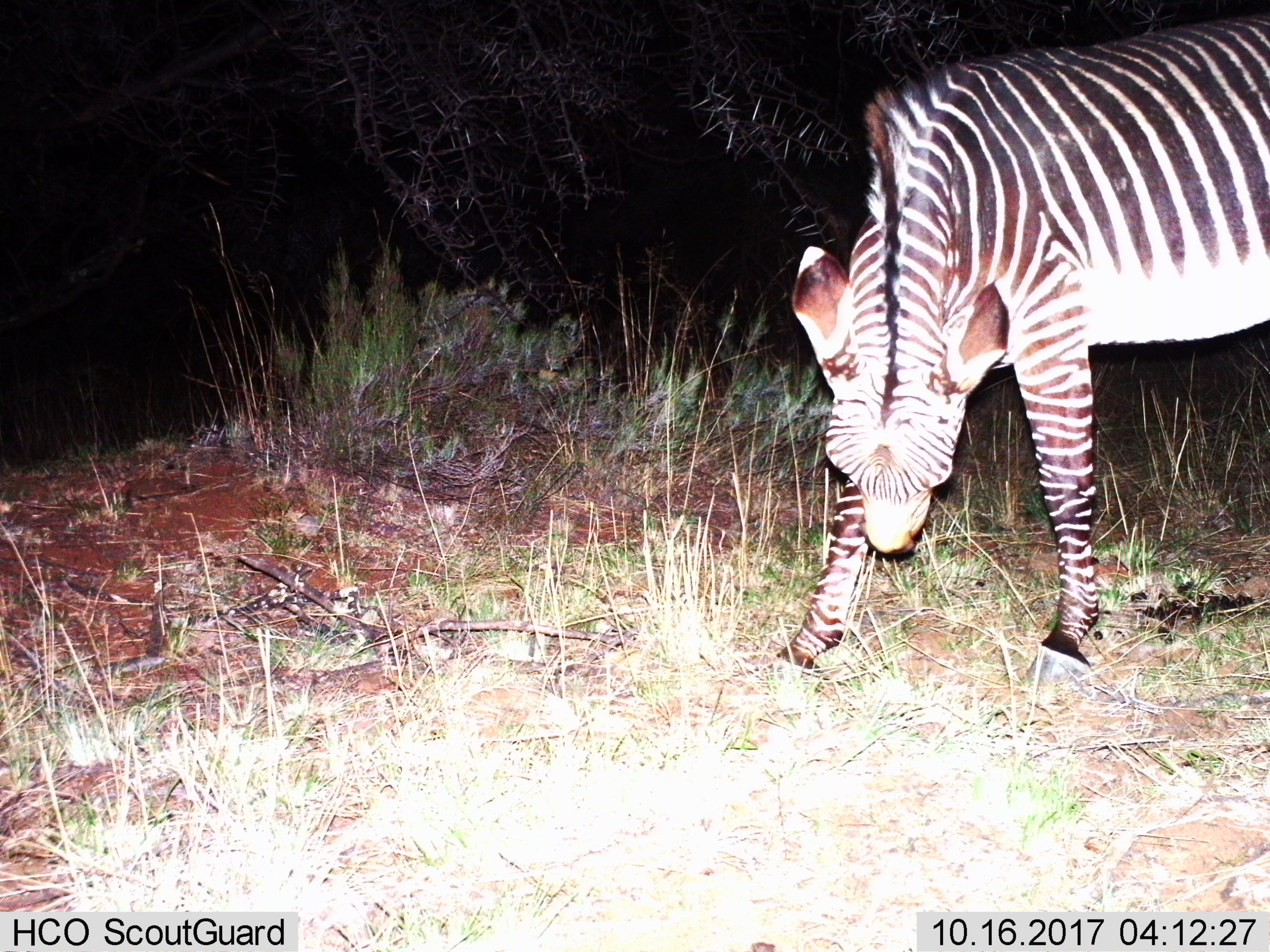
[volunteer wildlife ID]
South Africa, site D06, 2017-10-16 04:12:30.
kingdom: Animalia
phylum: Chordata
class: Mammalia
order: Perissodactyla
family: Equidae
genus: Equus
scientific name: Equus zebra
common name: mountain zebra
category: zebramountain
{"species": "zebramountain (mountain zebra) (Equus zebra)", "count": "1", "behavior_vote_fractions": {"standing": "29%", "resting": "0%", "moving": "29%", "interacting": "0%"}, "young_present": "0%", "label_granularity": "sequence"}